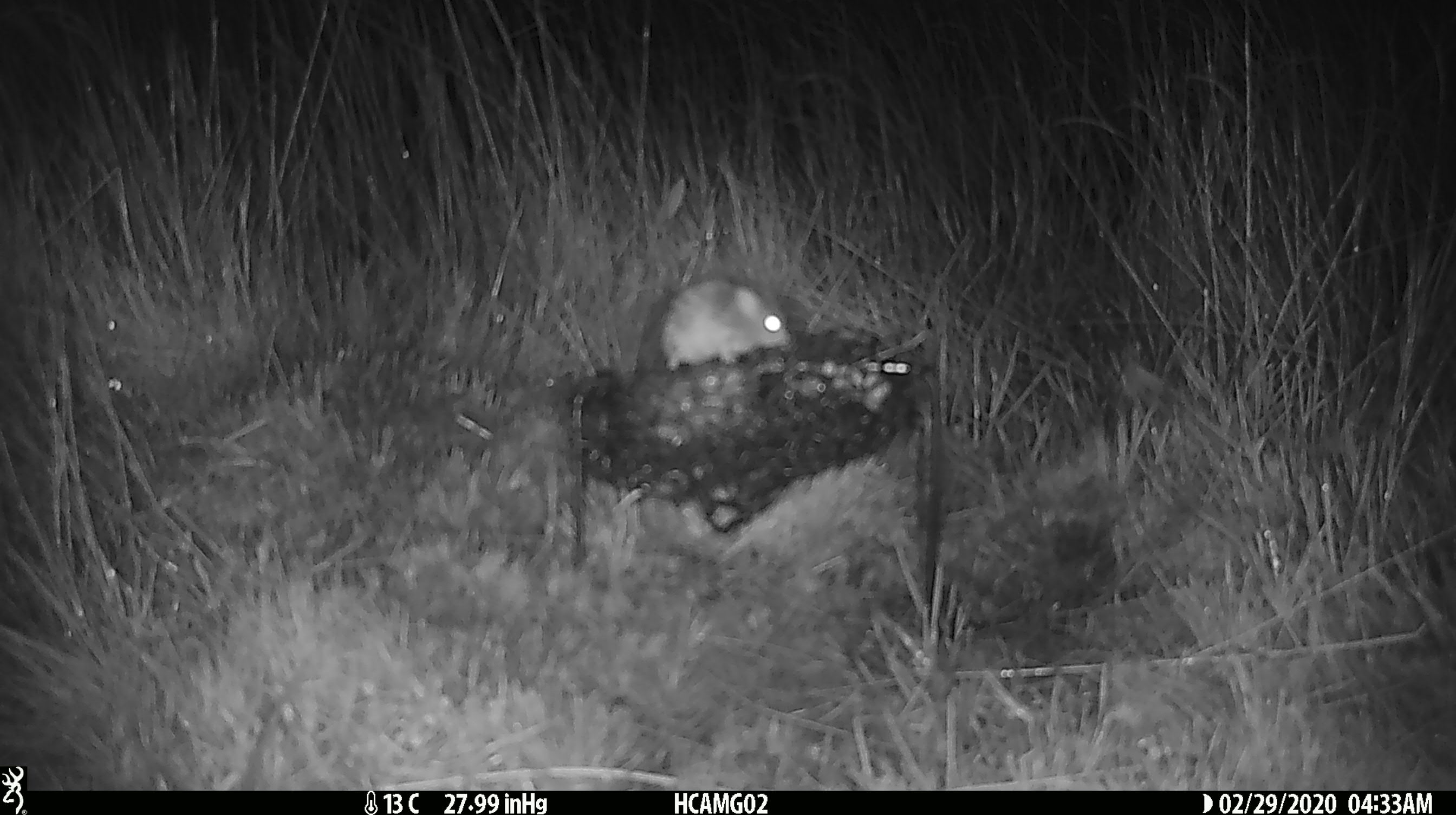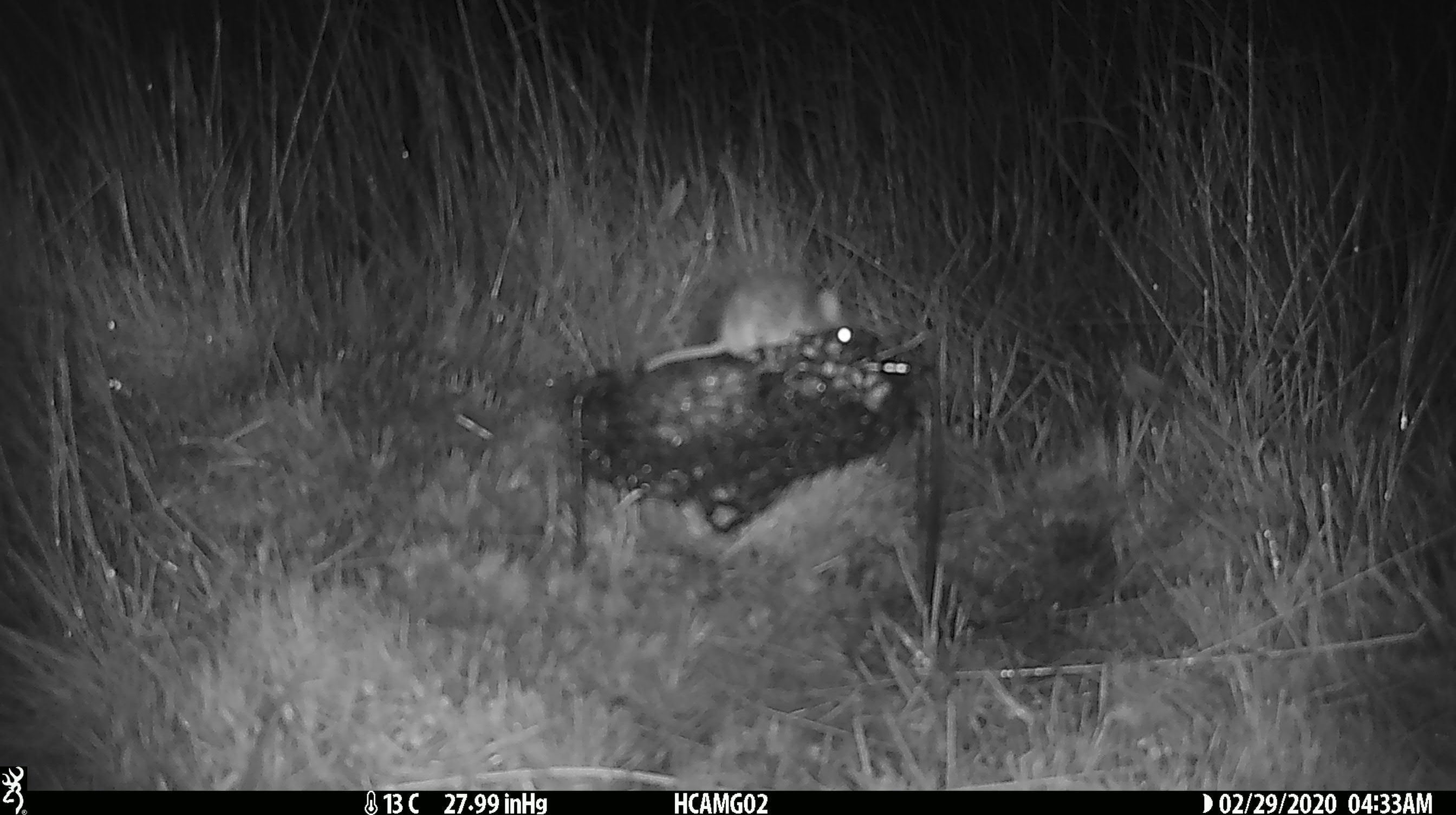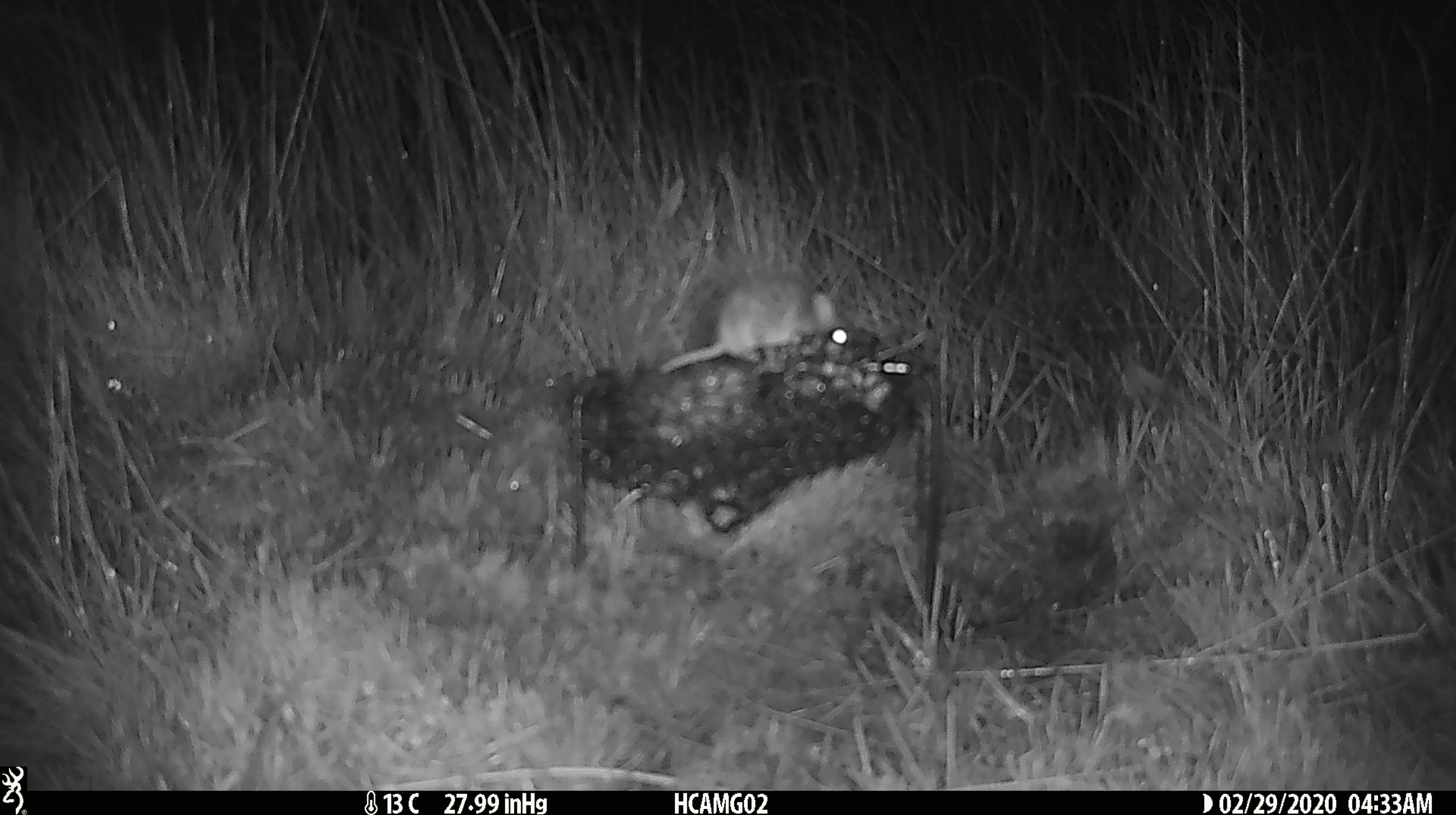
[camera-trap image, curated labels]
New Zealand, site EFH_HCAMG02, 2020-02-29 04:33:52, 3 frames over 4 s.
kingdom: Animalia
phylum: Chordata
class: Mammalia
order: Rodentia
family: Muridae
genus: Mus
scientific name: Mus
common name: mouse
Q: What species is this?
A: Mouse (Mus).